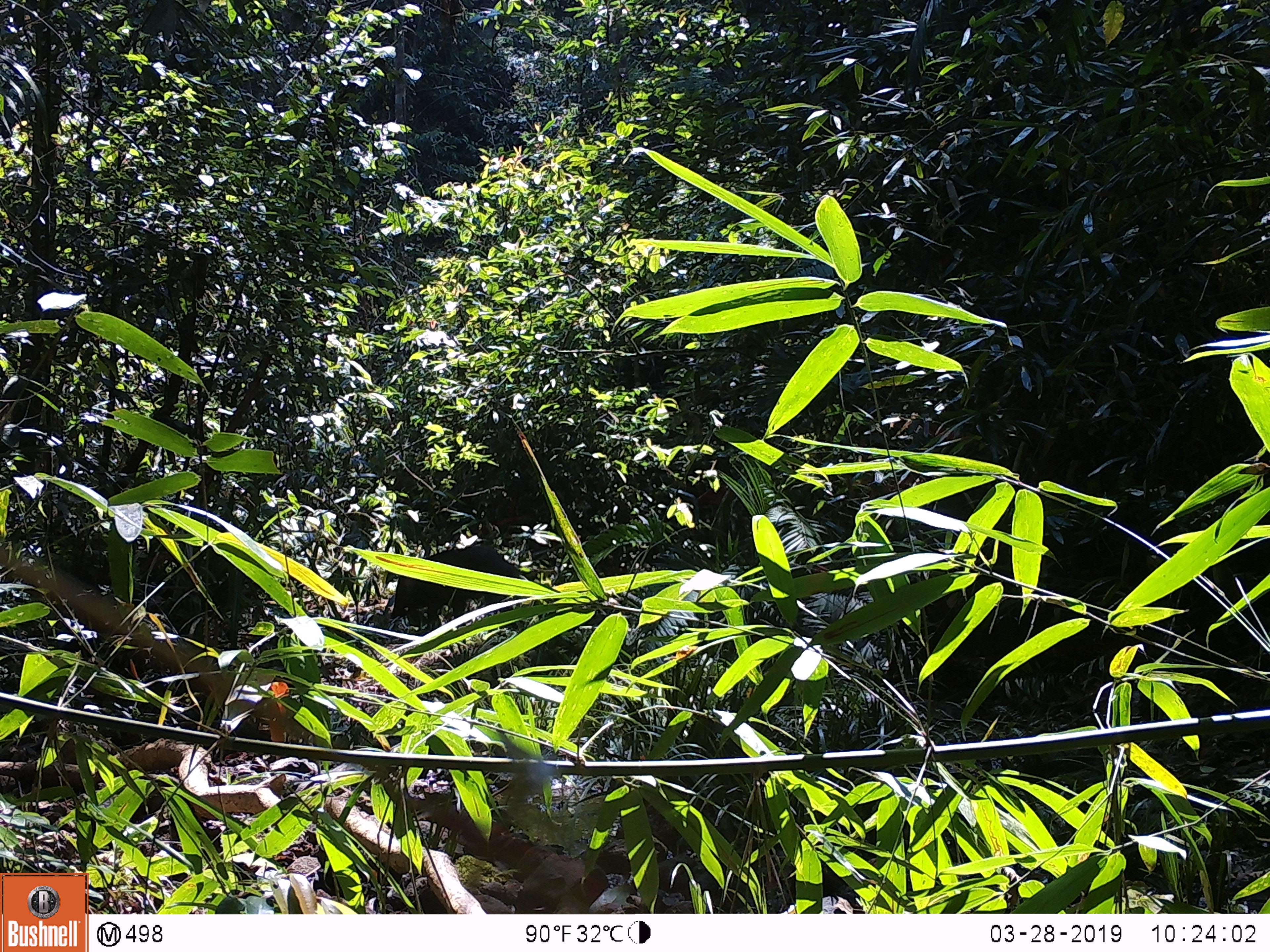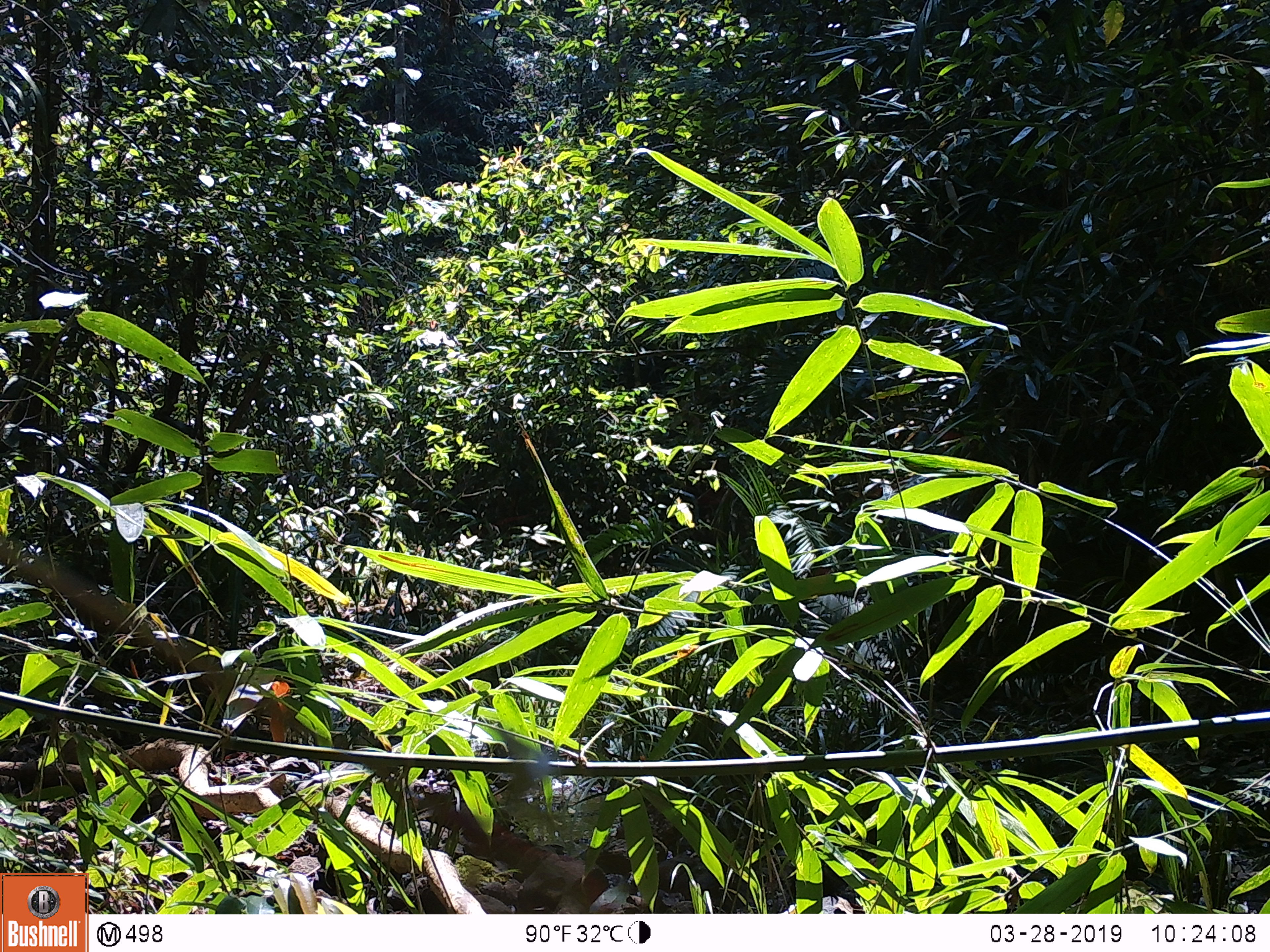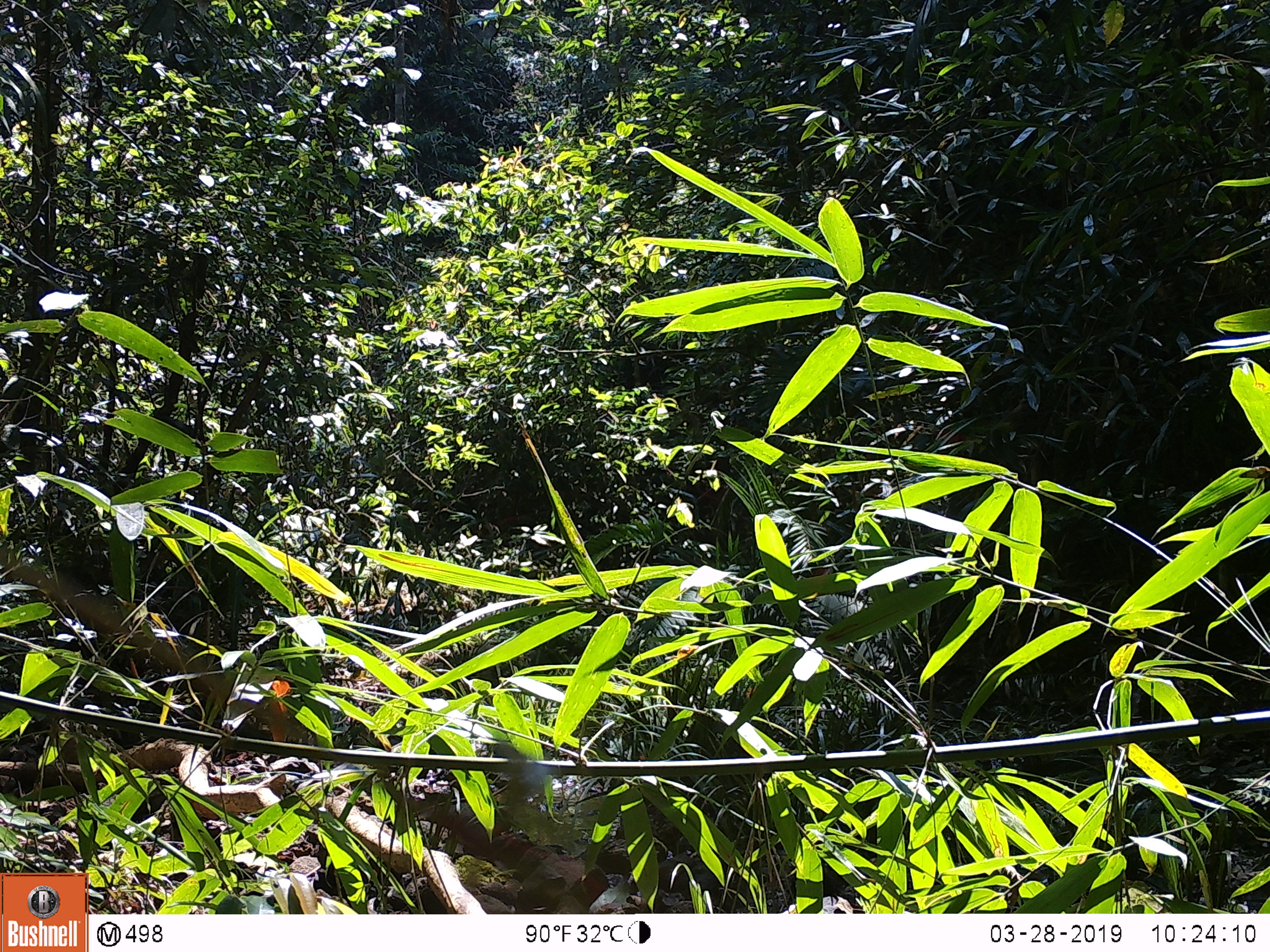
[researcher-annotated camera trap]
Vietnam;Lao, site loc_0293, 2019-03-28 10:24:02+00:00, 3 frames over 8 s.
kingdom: Animalia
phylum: Chordata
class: Mammalia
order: Artiodactyla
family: Suidae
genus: Sus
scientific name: Sus scrofa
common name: eurasian wild pig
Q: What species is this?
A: Eurasian wild pig (Sus scrofa).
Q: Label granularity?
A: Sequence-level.